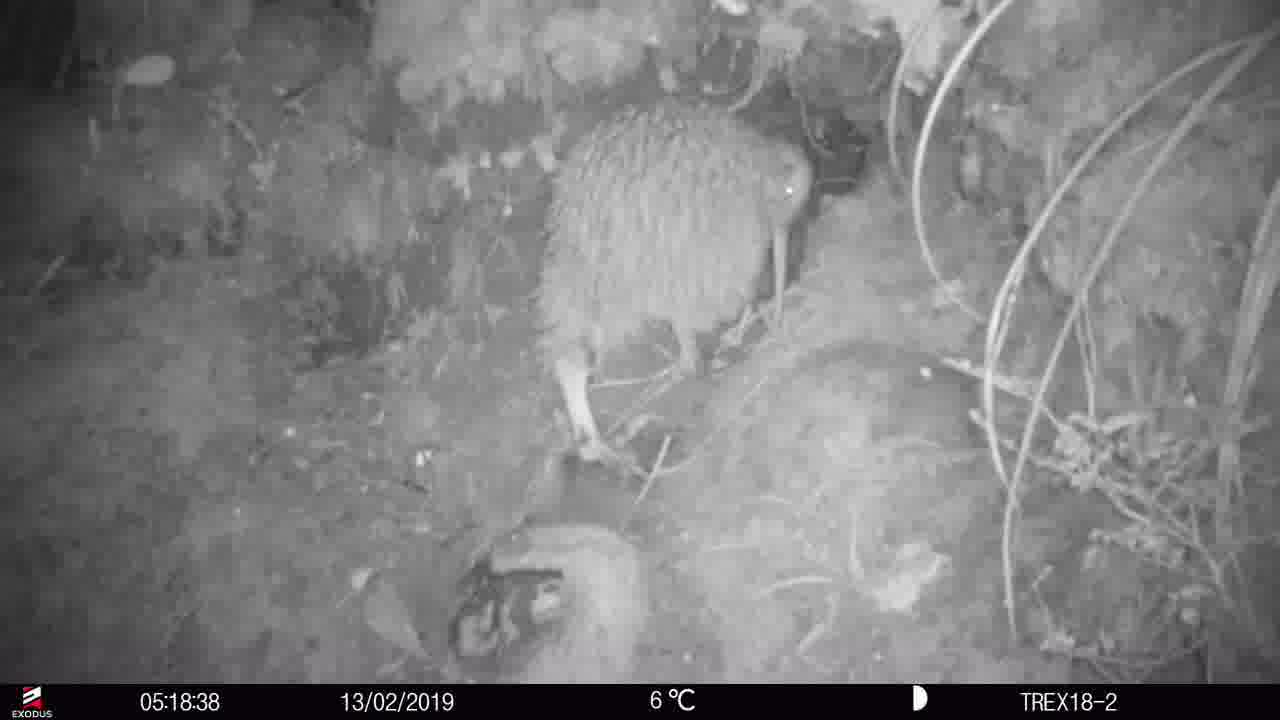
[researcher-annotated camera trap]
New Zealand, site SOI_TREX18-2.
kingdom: Animalia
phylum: Chordata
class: Aves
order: Apterygiformes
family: Apterygidae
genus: Apteryx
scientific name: Apteryx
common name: kiwi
Kiwi (Apteryx).